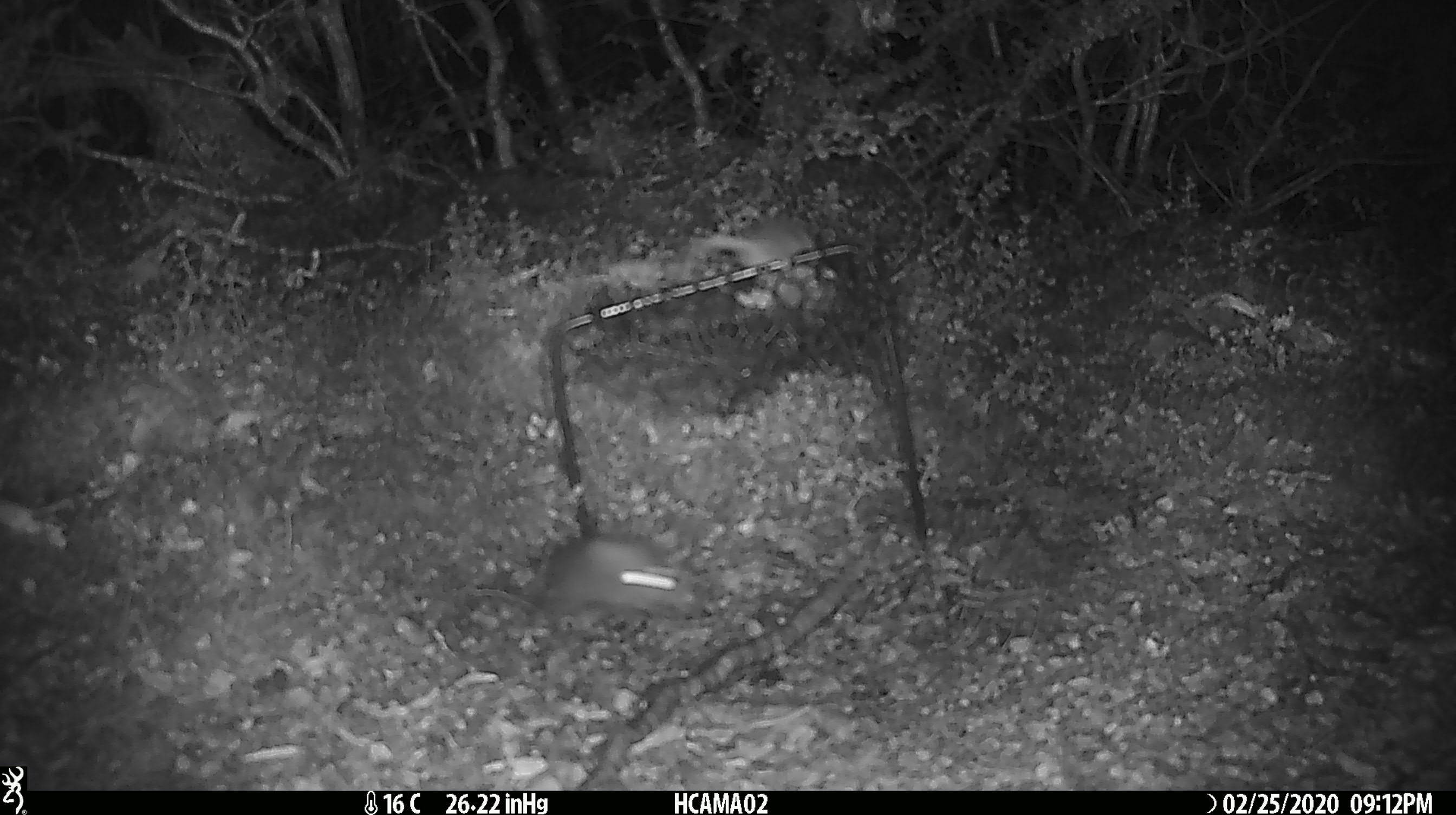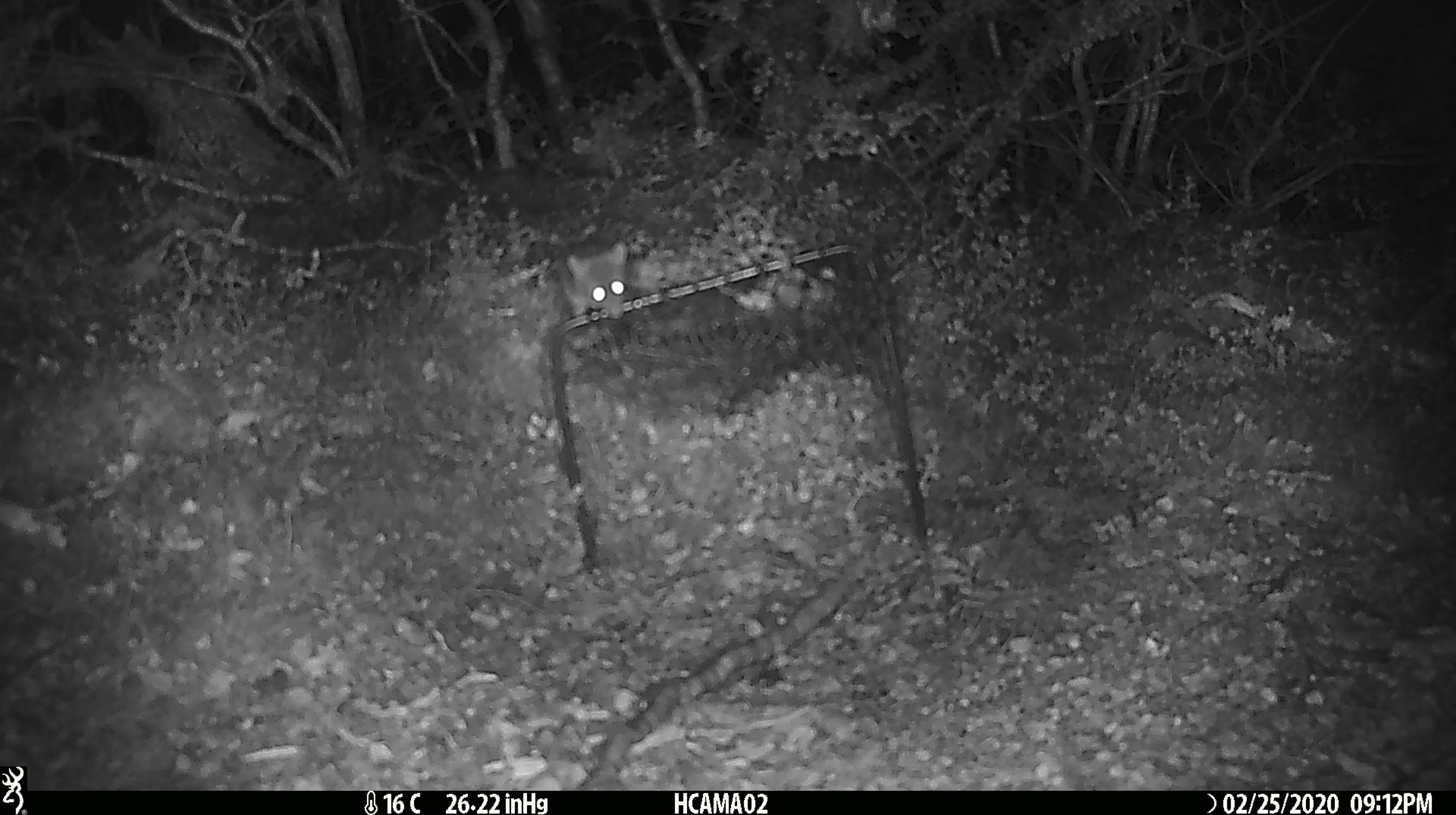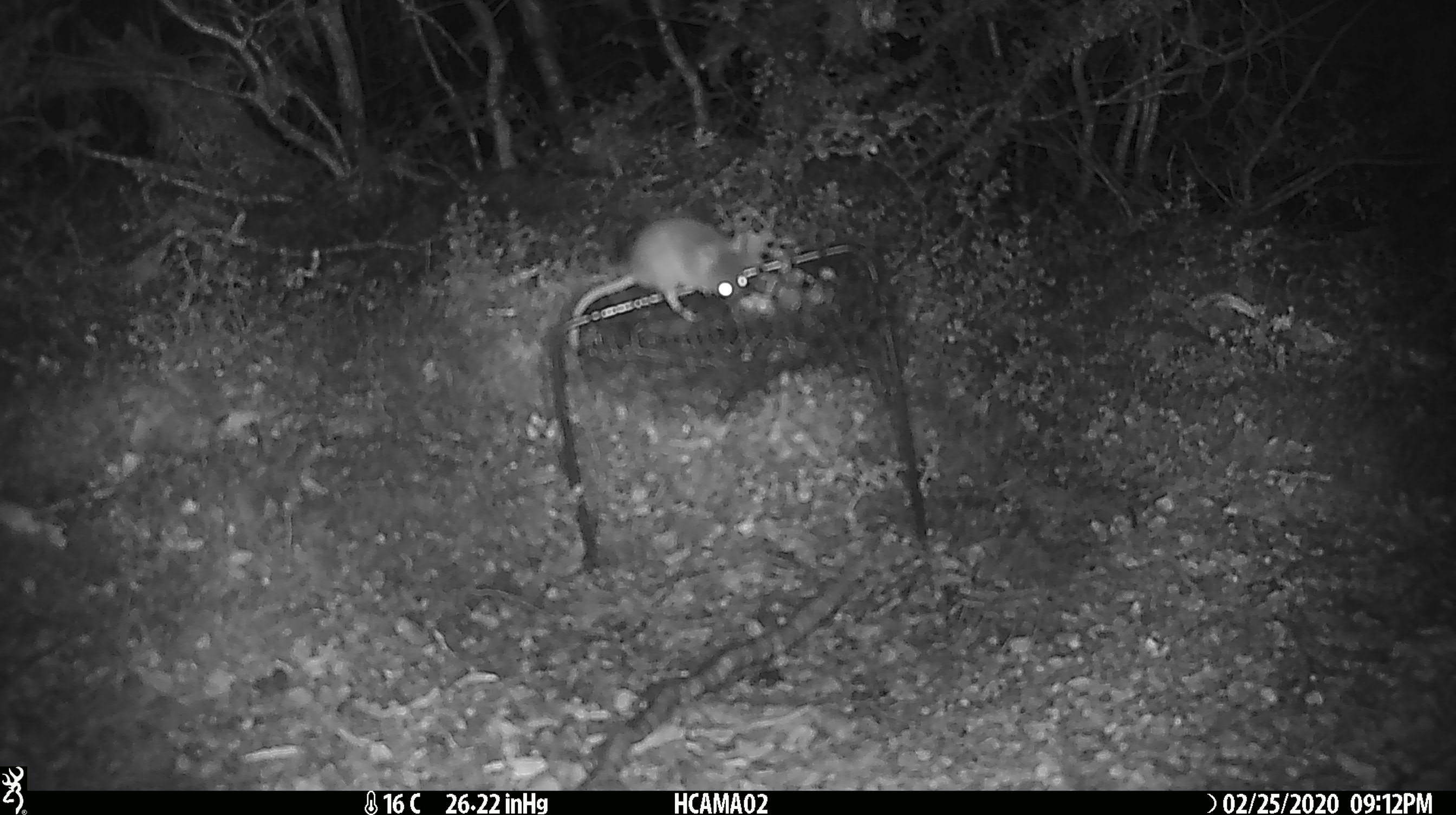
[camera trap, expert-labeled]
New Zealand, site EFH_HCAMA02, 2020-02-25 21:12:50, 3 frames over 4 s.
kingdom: Animalia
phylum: Chordata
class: Mammalia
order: Rodentia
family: Muridae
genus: Mus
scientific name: Mus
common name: mouse